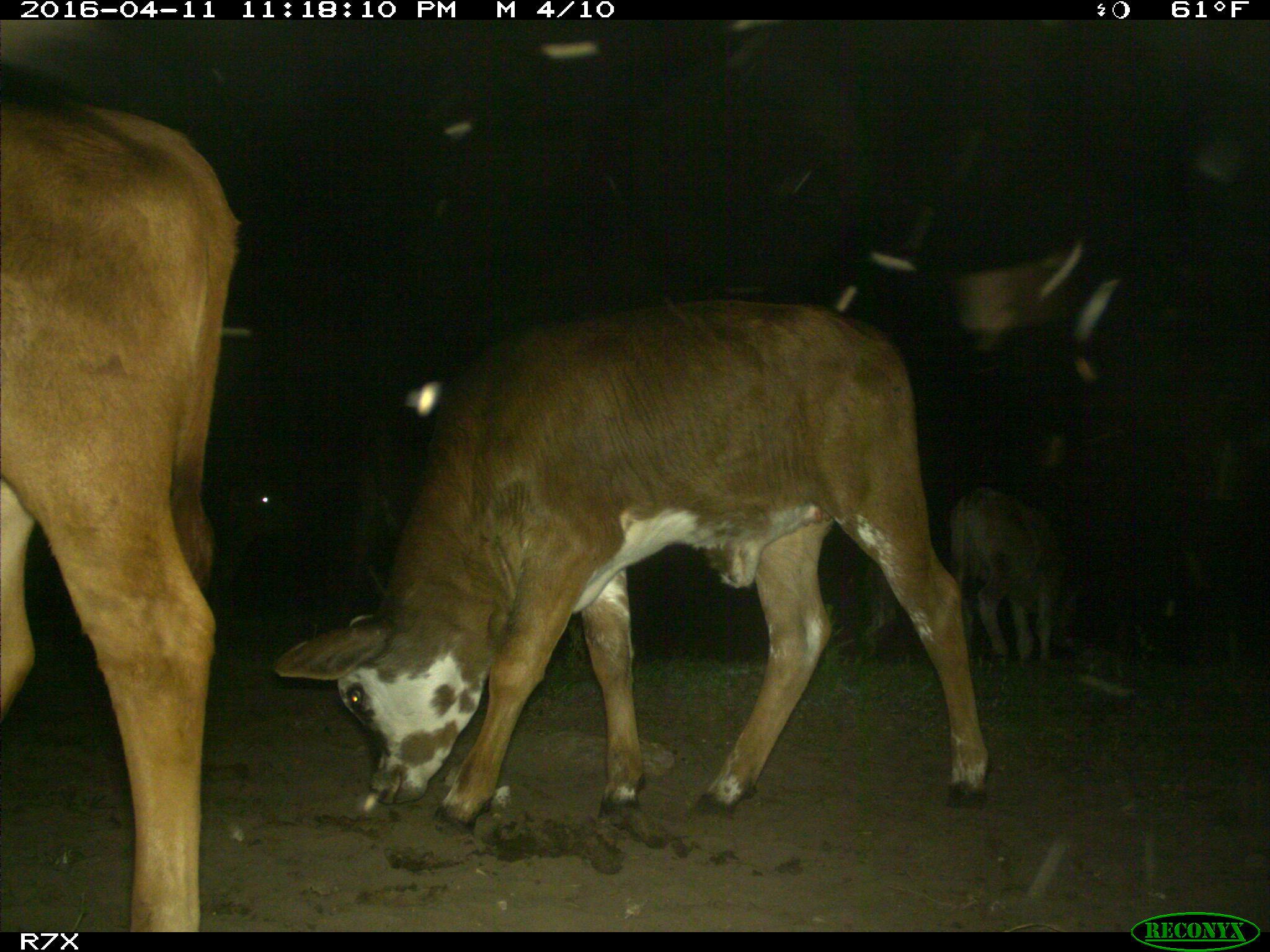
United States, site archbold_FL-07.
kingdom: Animalia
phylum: Chordata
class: Mammalia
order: Artiodactyla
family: Bovidae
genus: Bos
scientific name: Bos taurus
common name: domestic cow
Bos taurus (domestic cow).